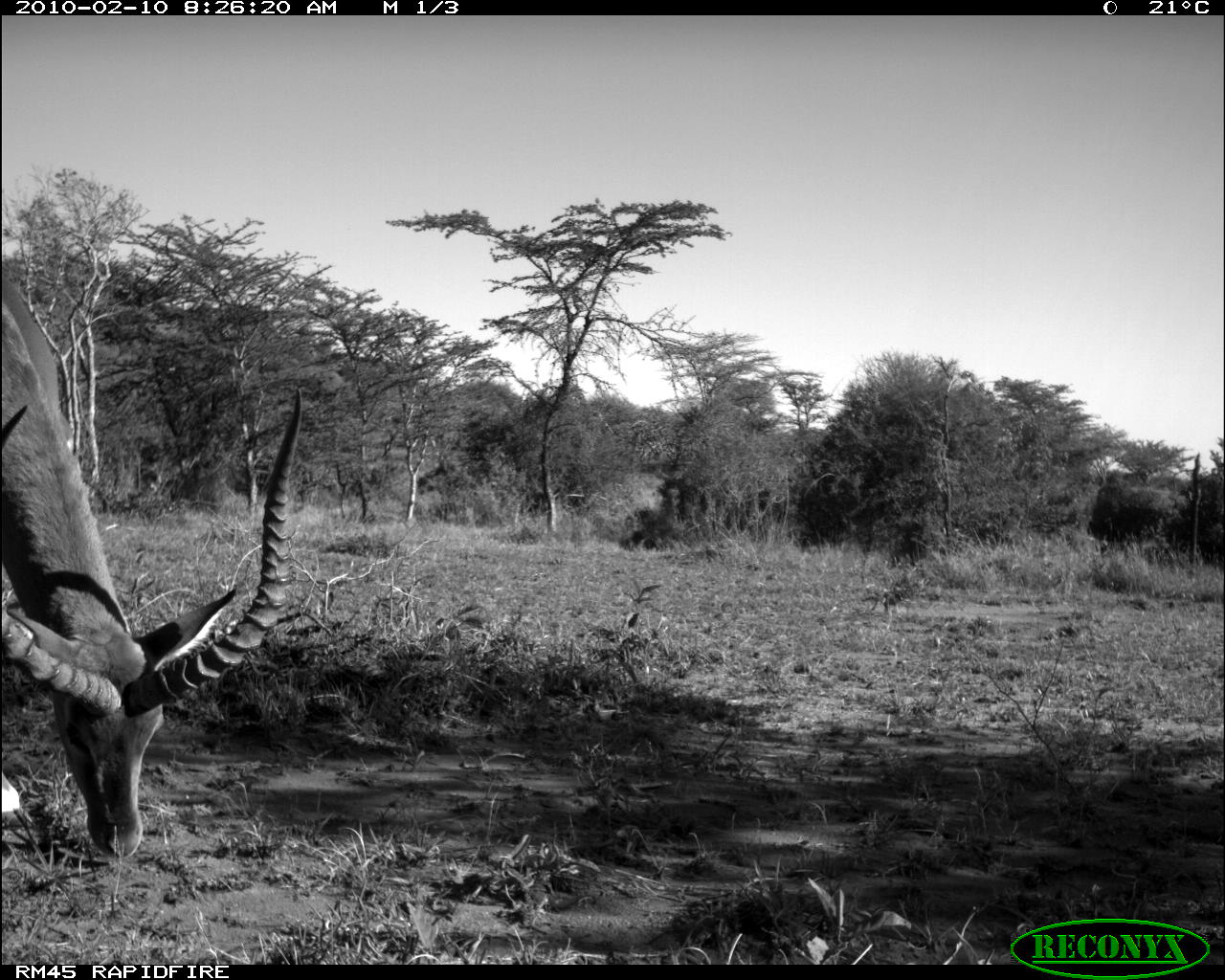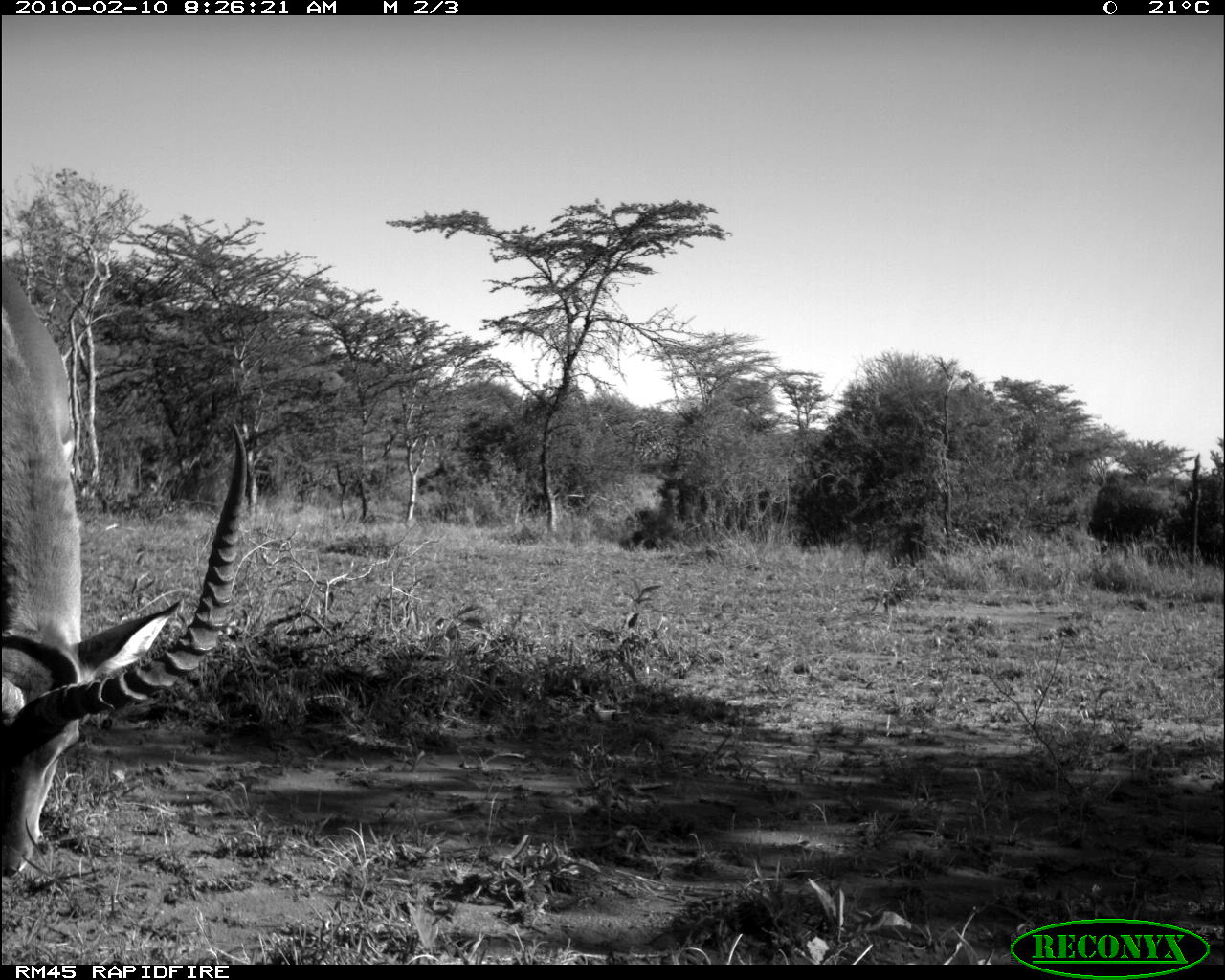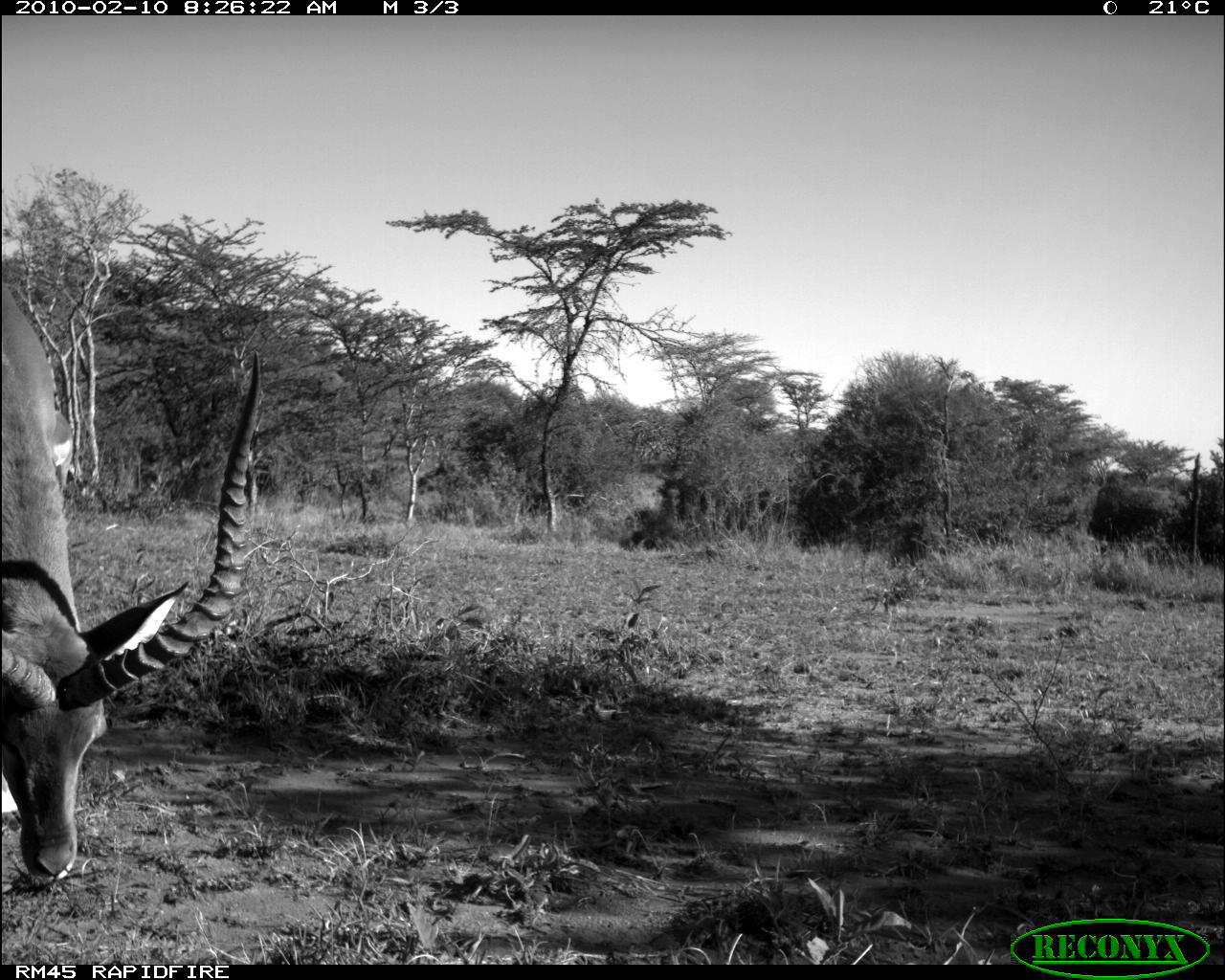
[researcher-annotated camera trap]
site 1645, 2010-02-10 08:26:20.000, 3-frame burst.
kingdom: Animalia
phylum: Chordata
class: Mammalia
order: Artiodactyla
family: Bovidae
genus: Aepyceros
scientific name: Aepyceros melampus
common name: impala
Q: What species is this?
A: Aepyceros melampus (impala).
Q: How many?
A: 1.